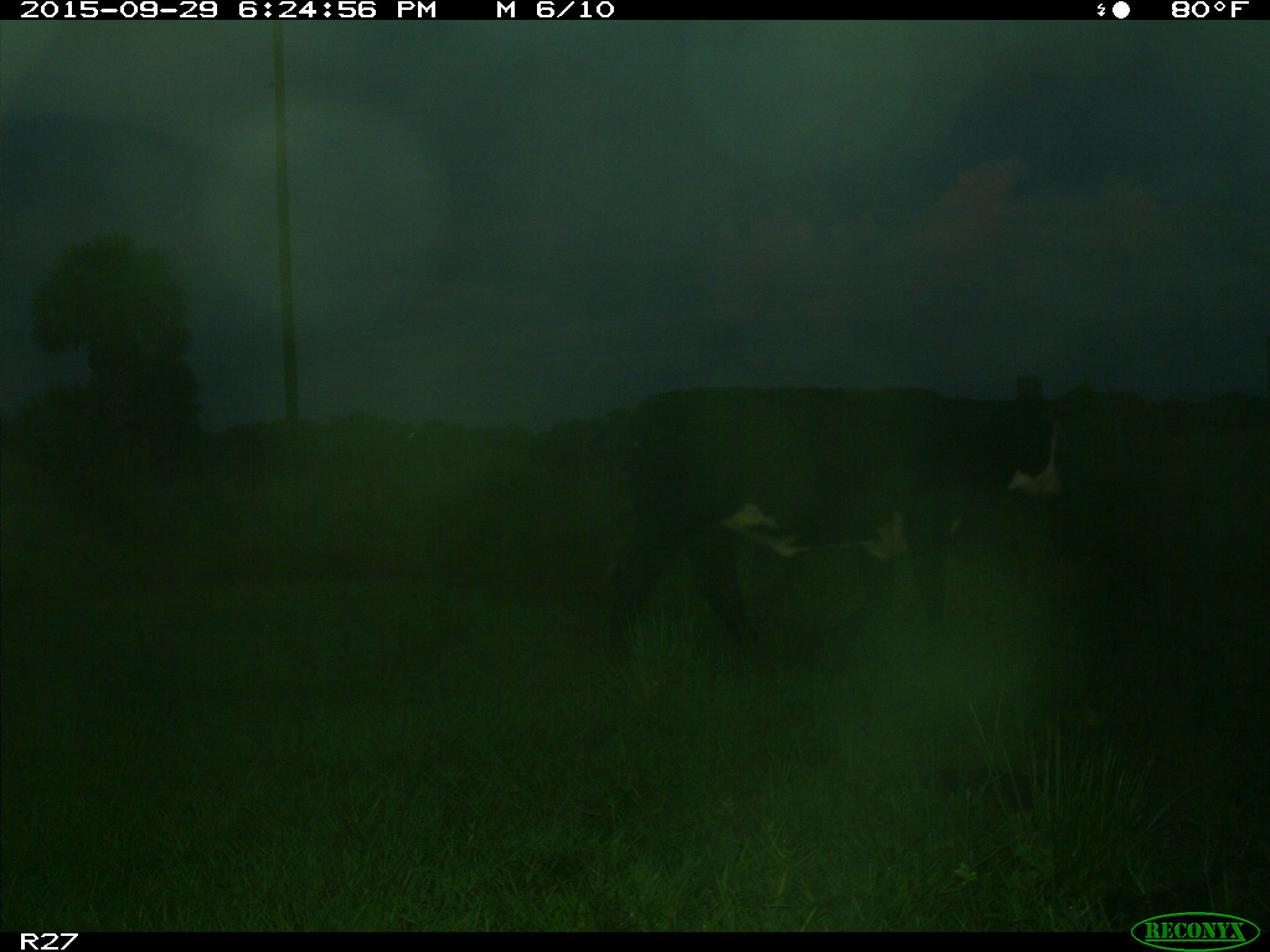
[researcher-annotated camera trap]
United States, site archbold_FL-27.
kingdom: Animalia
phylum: Chordata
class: Mammalia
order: Artiodactyla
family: Bovidae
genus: Bos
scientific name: Bos taurus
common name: domestic cow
Bos taurus (domestic cow).